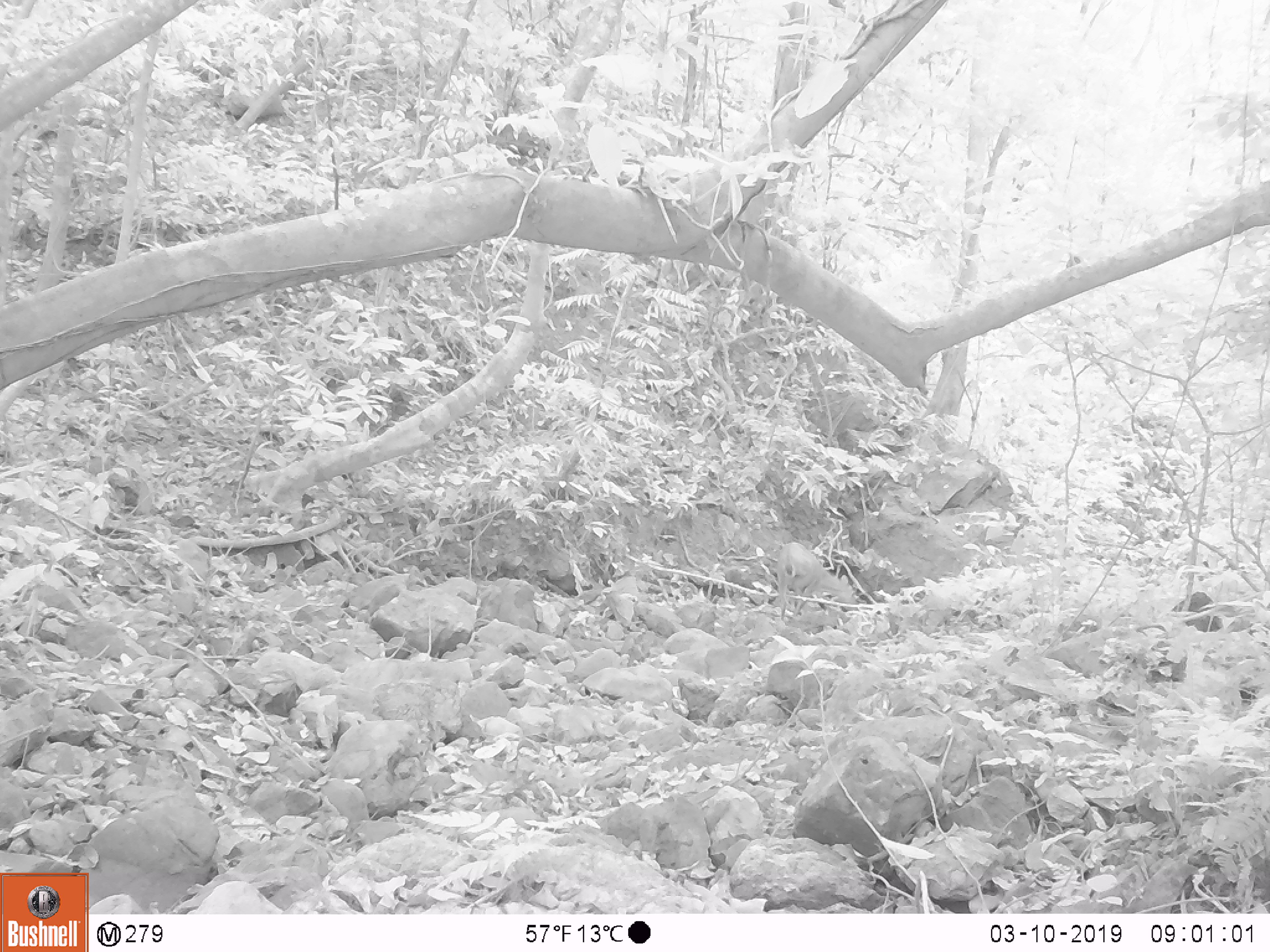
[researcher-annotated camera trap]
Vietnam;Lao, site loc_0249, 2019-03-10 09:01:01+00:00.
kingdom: Animalia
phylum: Chordata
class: Mammalia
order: Artiodactyla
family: Cervidae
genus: Muntiacus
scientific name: Muntiacus vuquangensis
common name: large-antlered muntjac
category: large antlered muntjac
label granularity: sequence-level